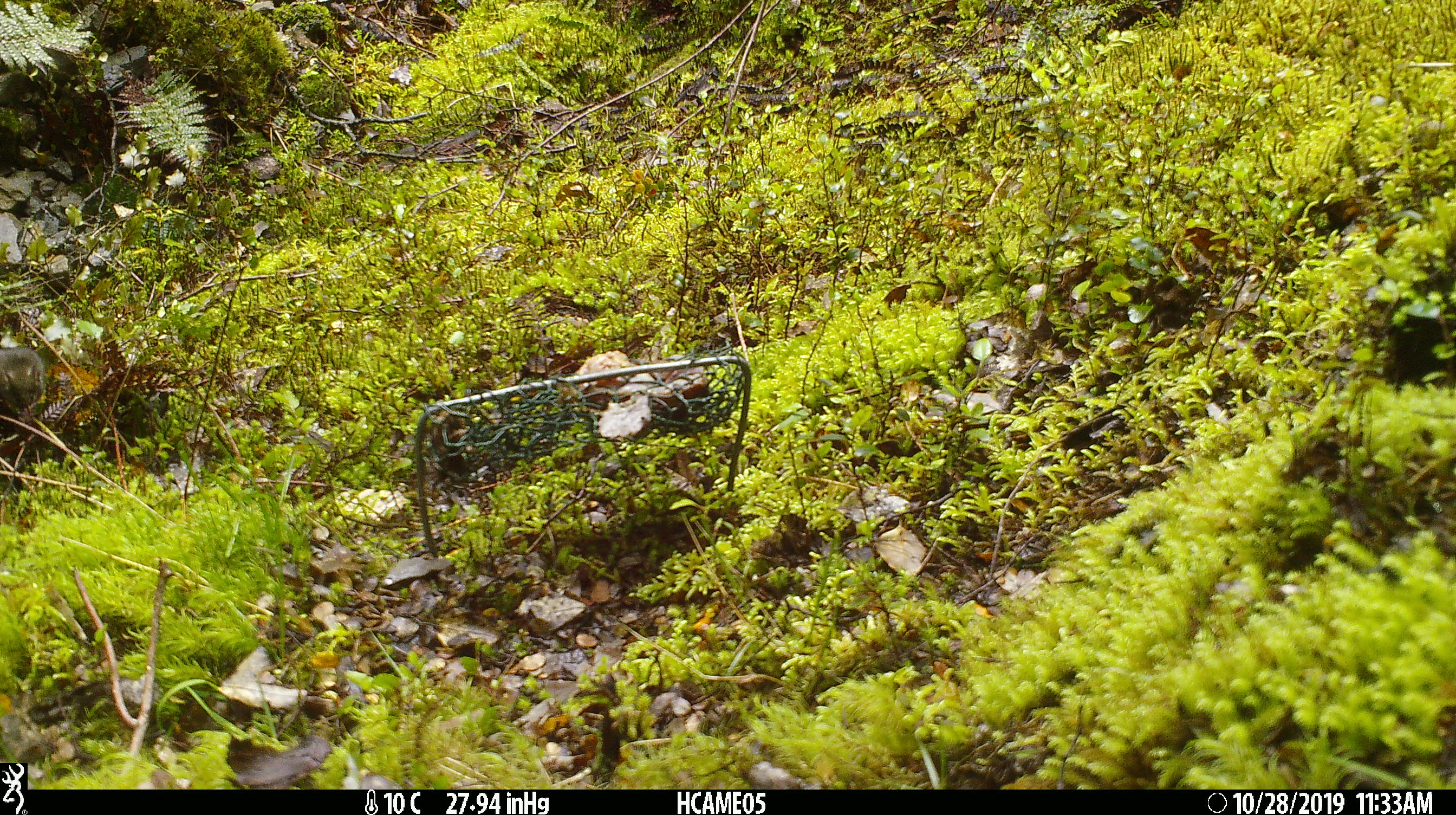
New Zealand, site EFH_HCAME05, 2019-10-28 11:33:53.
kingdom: Animalia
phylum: Chordata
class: Mammalia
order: Rodentia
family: Muridae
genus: Mus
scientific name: Mus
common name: mouse